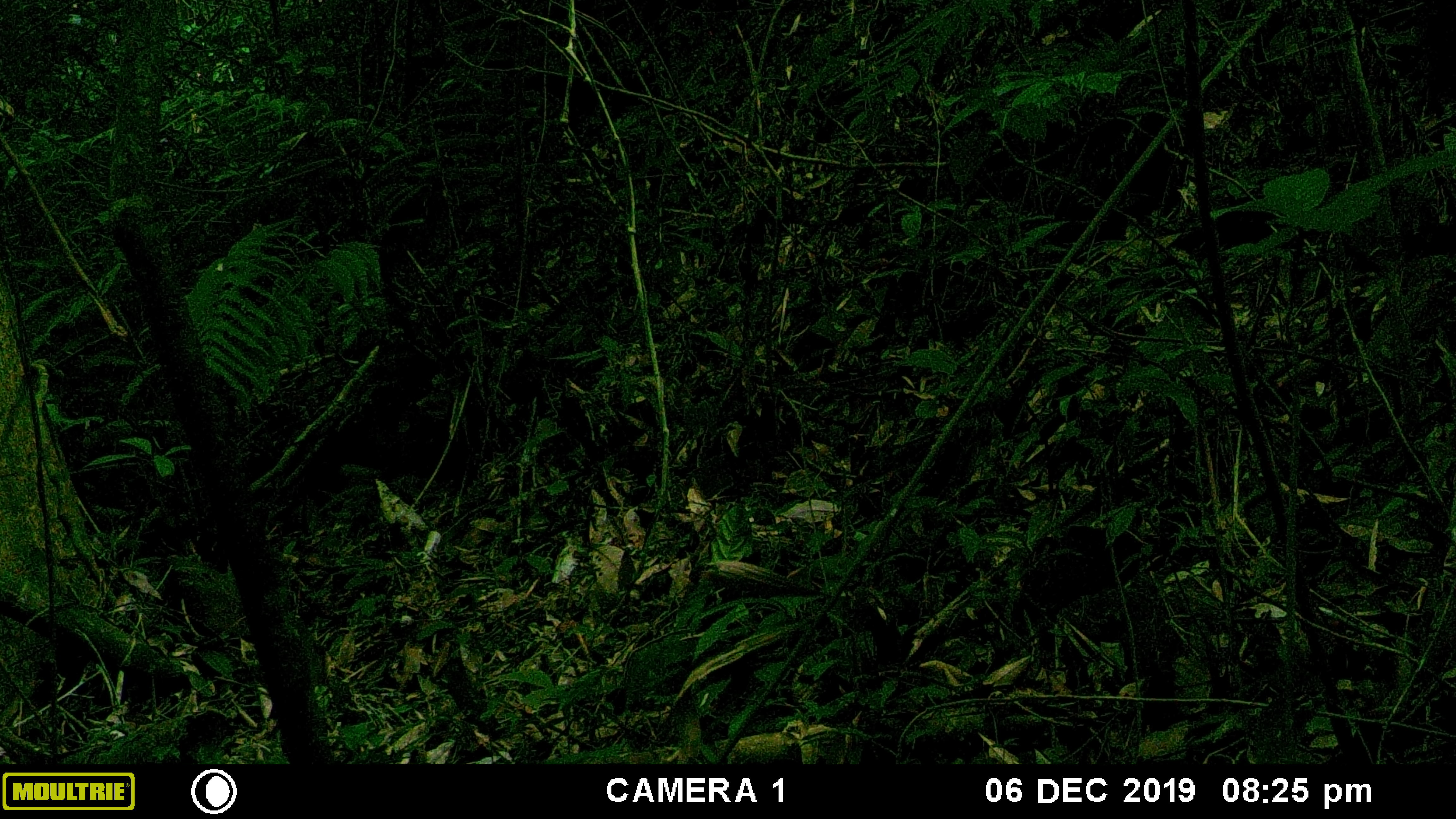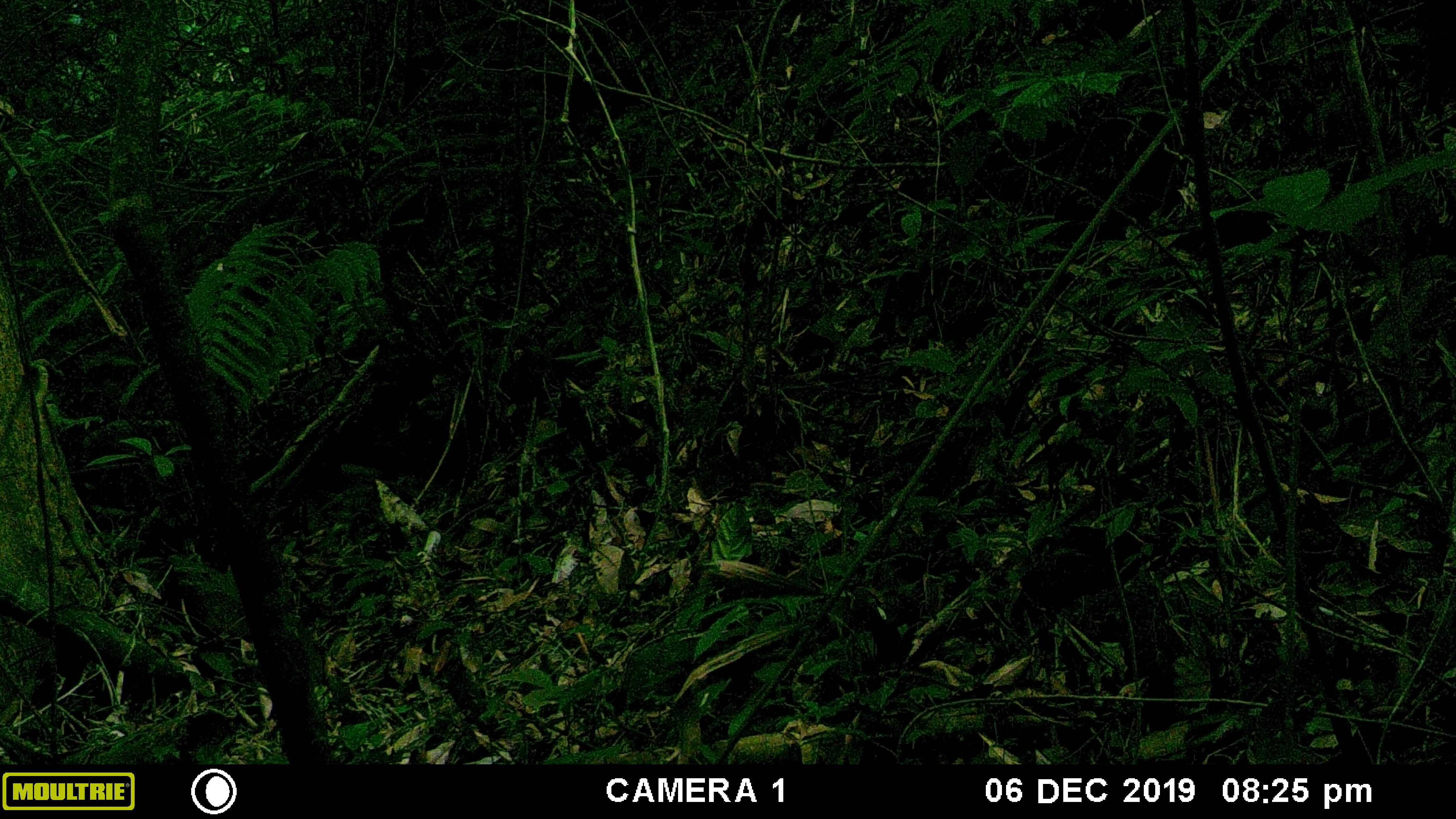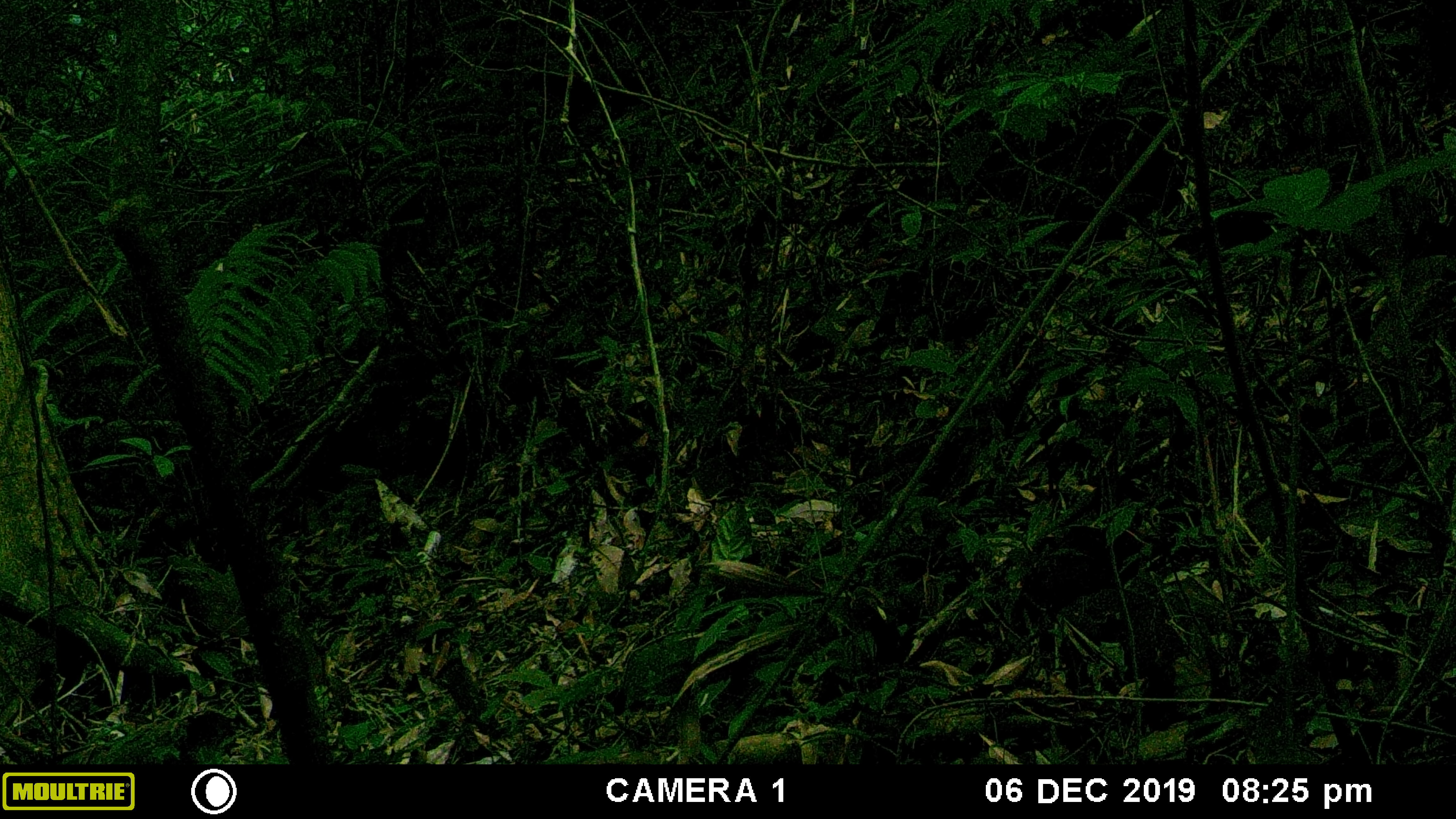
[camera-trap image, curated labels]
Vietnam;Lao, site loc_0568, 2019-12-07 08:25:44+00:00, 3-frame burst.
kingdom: Animalia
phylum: Arthropoda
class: Insecta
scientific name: Insecta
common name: insect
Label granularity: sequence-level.